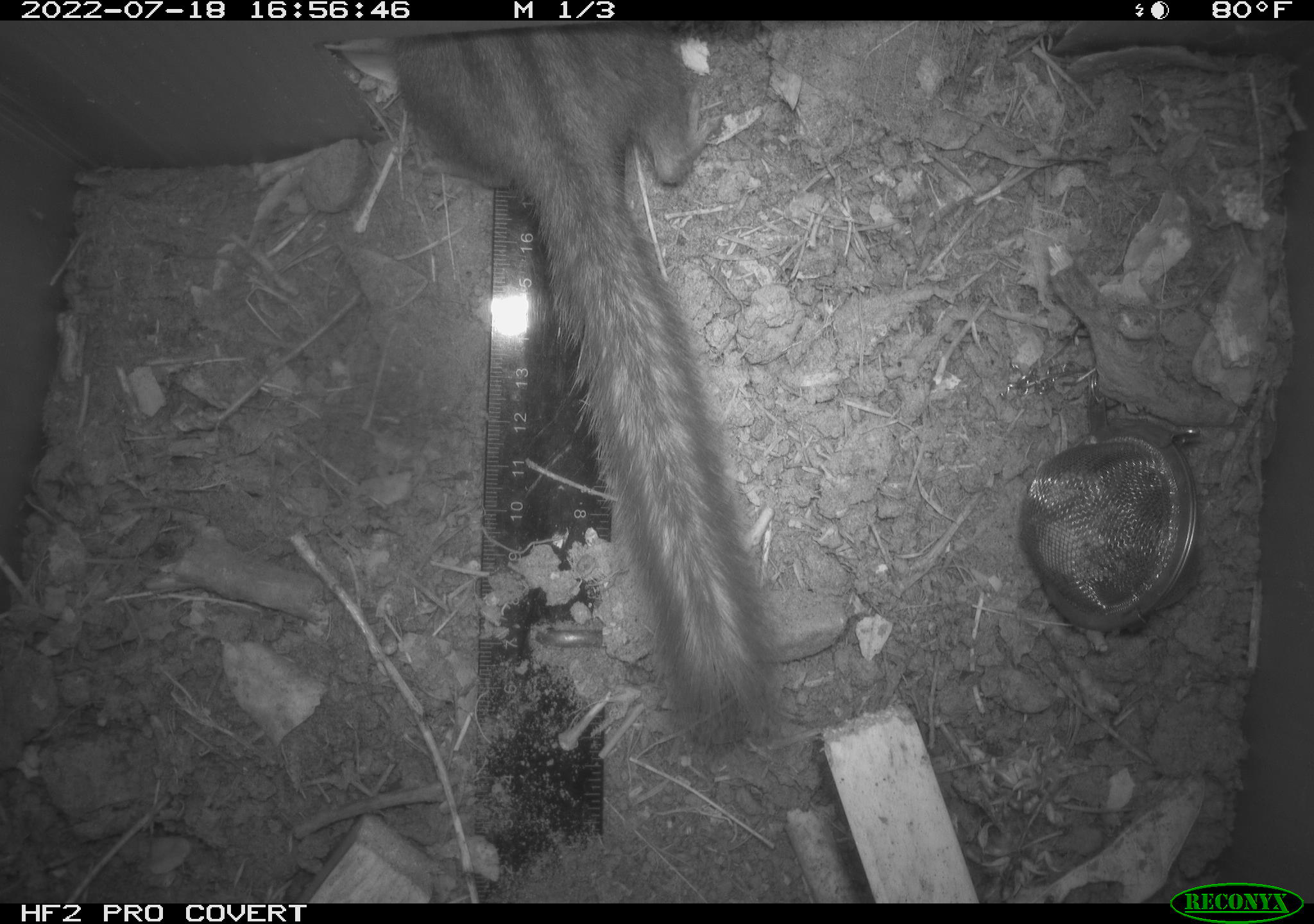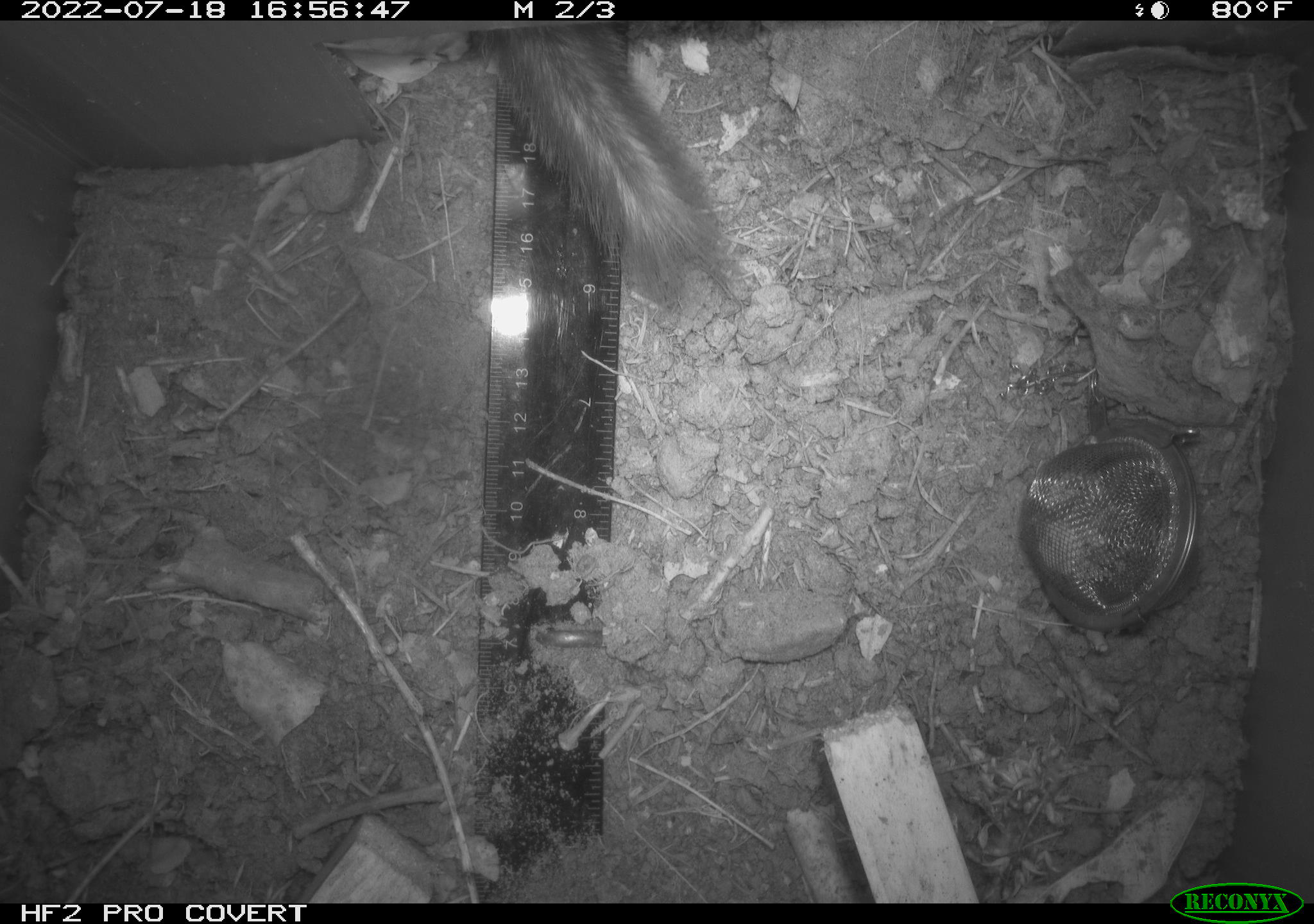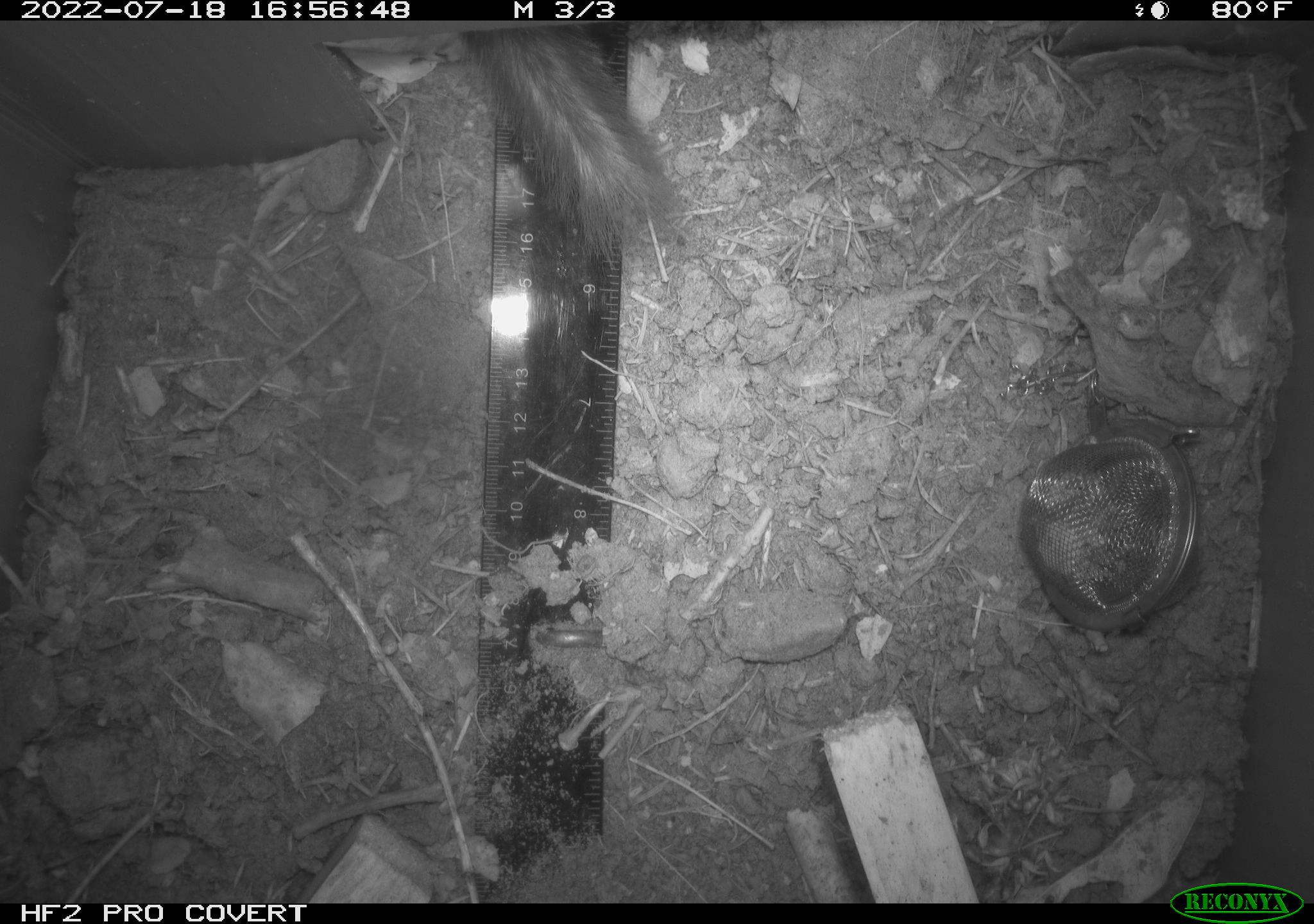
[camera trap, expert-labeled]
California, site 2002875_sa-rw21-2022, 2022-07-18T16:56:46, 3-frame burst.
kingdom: Animalia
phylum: Chordata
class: Mammalia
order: Rodentia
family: Sciuridae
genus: Neotamias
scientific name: Neotamias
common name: western chipmunks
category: neotamias species